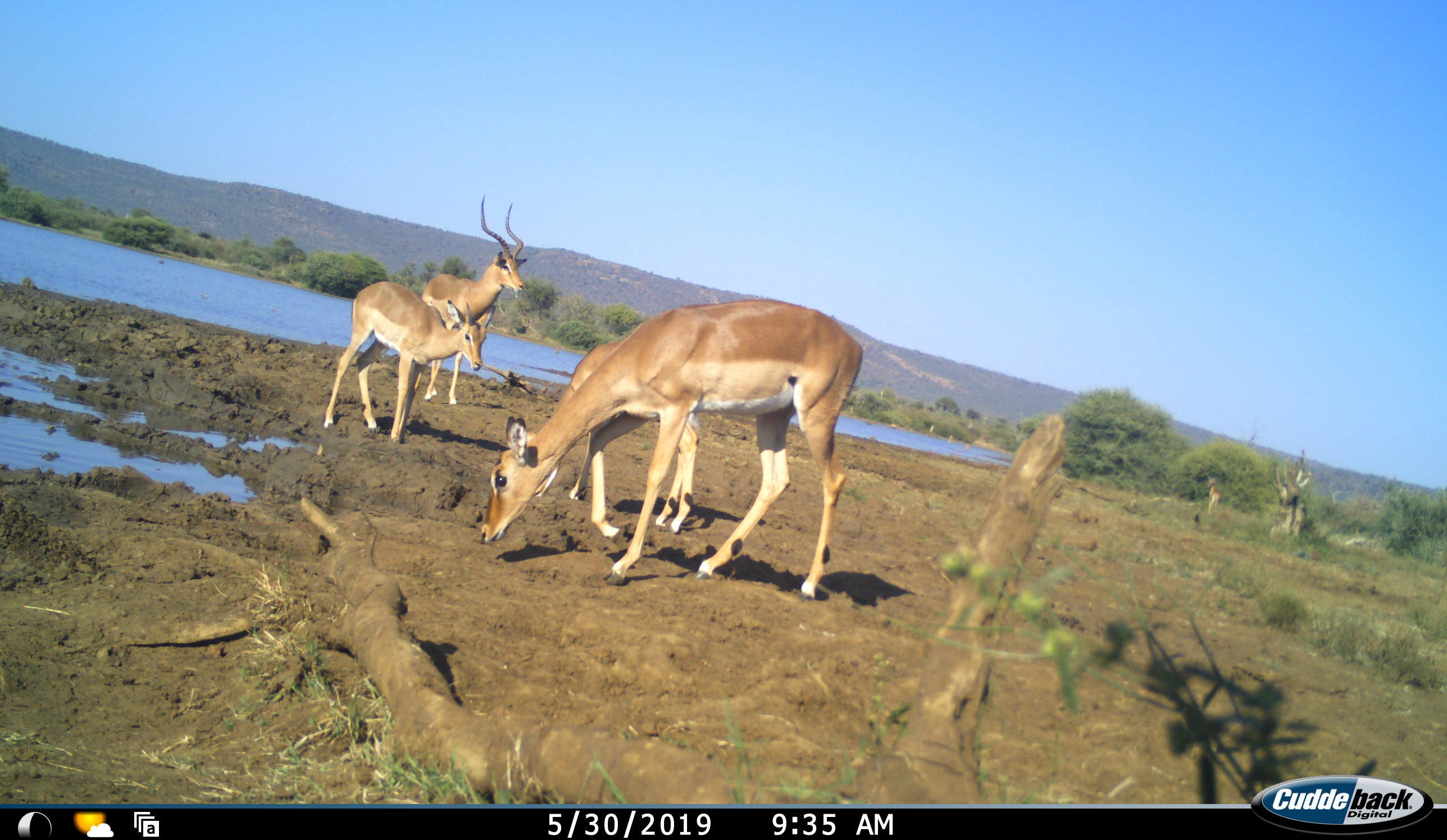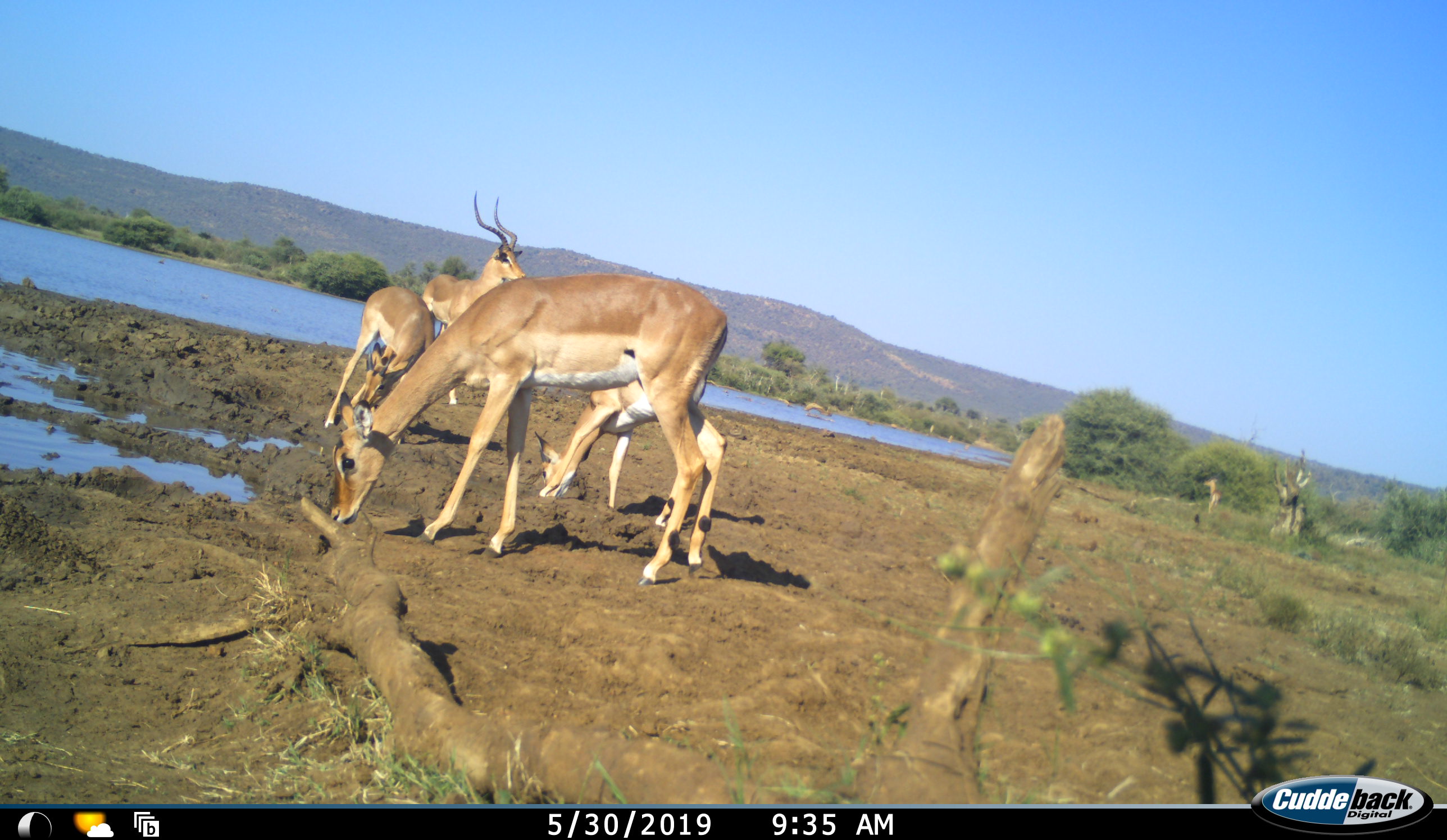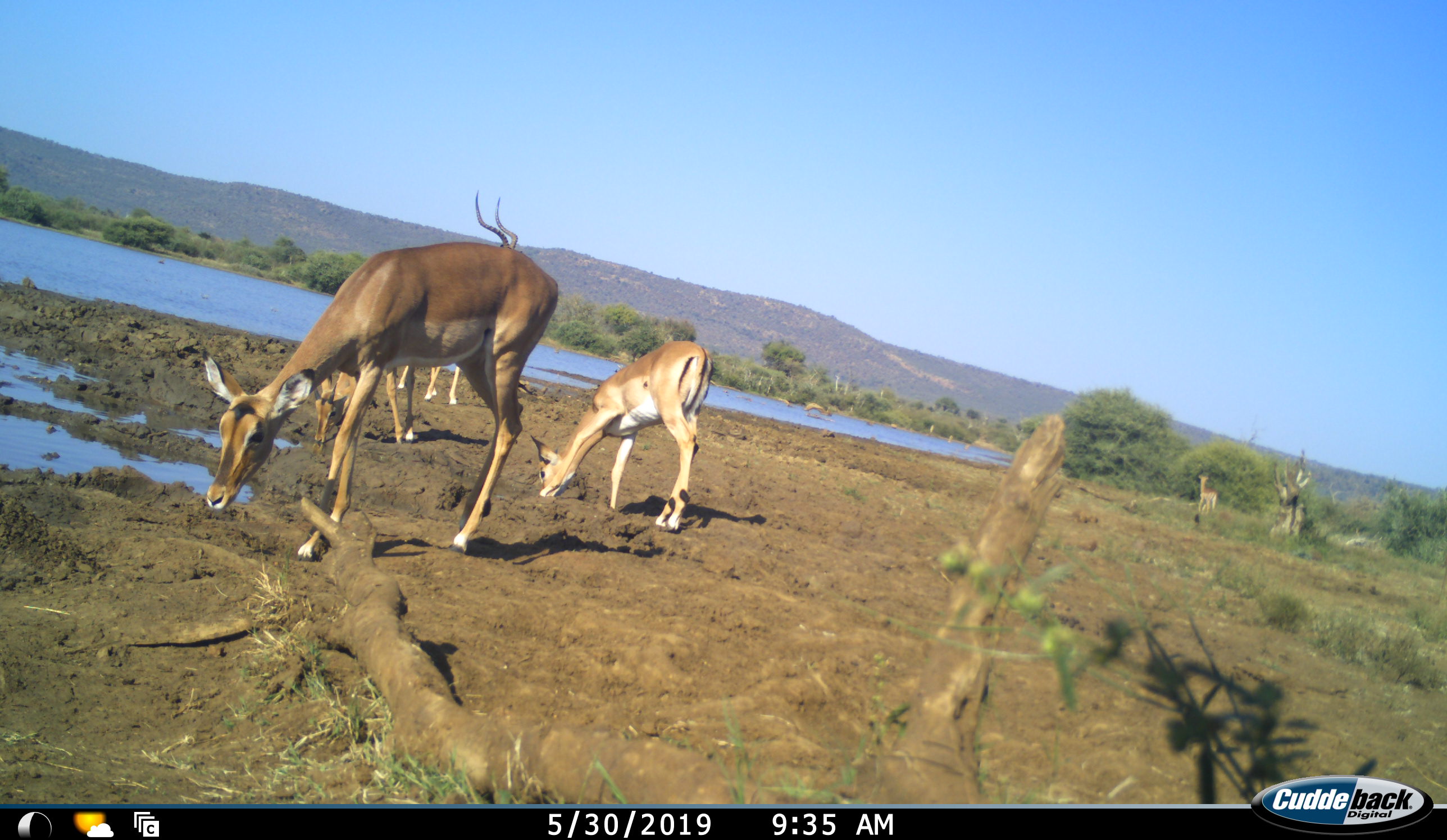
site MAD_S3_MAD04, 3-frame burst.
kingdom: Animalia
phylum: Chordata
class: Mammalia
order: Artiodactyla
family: Bovidae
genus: Aepyceros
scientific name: Aepyceros melampus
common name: impala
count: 5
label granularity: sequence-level